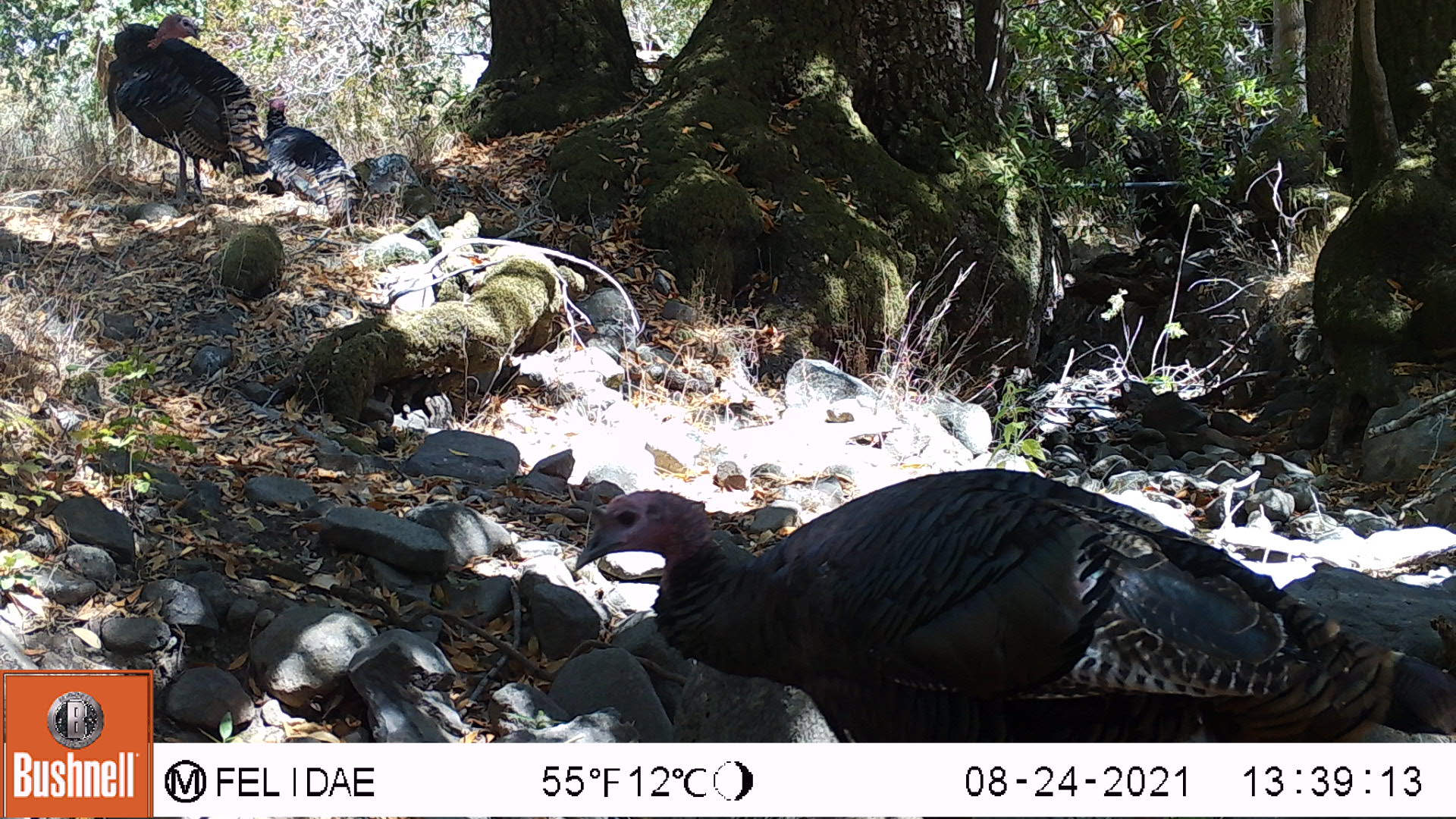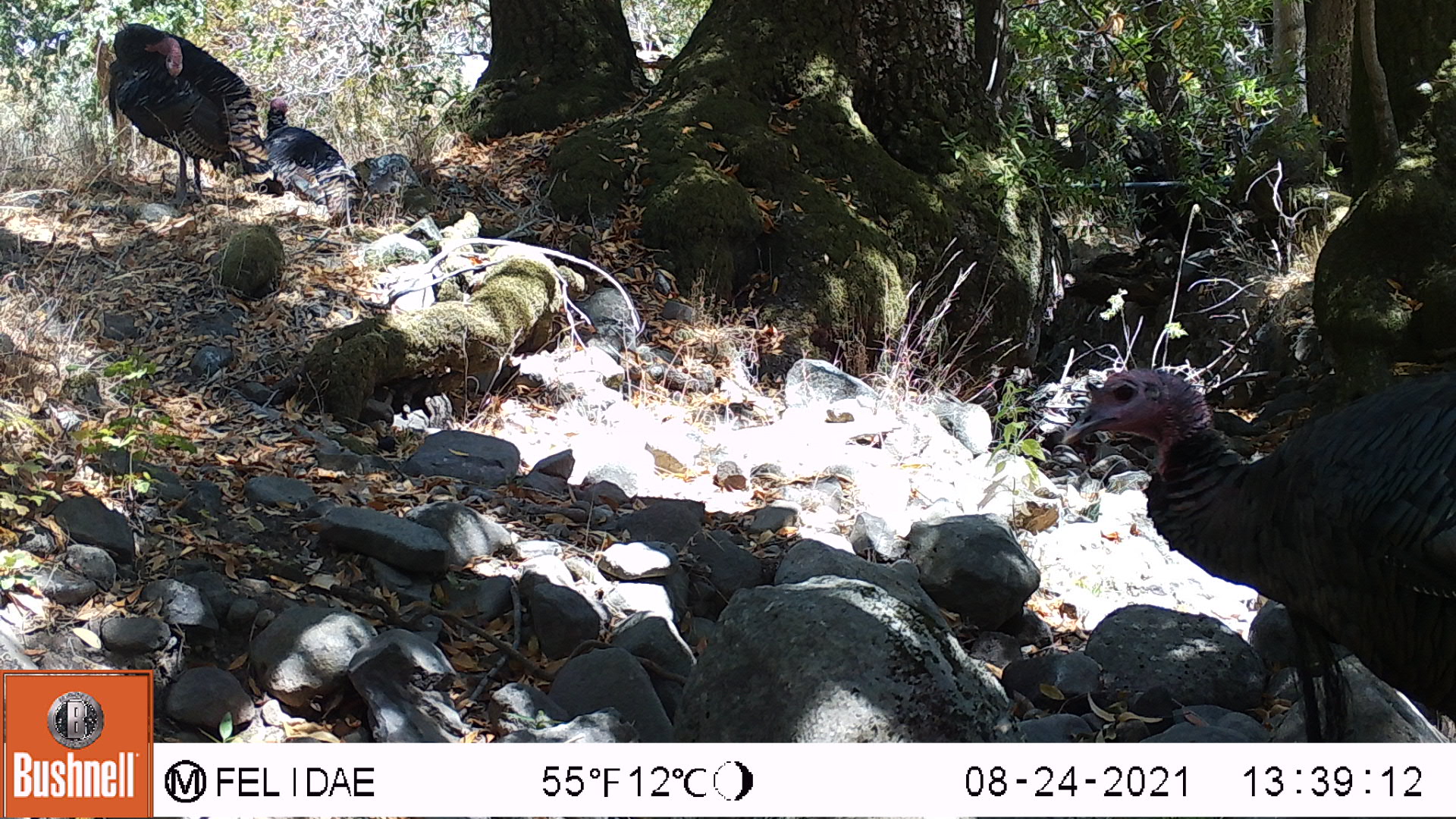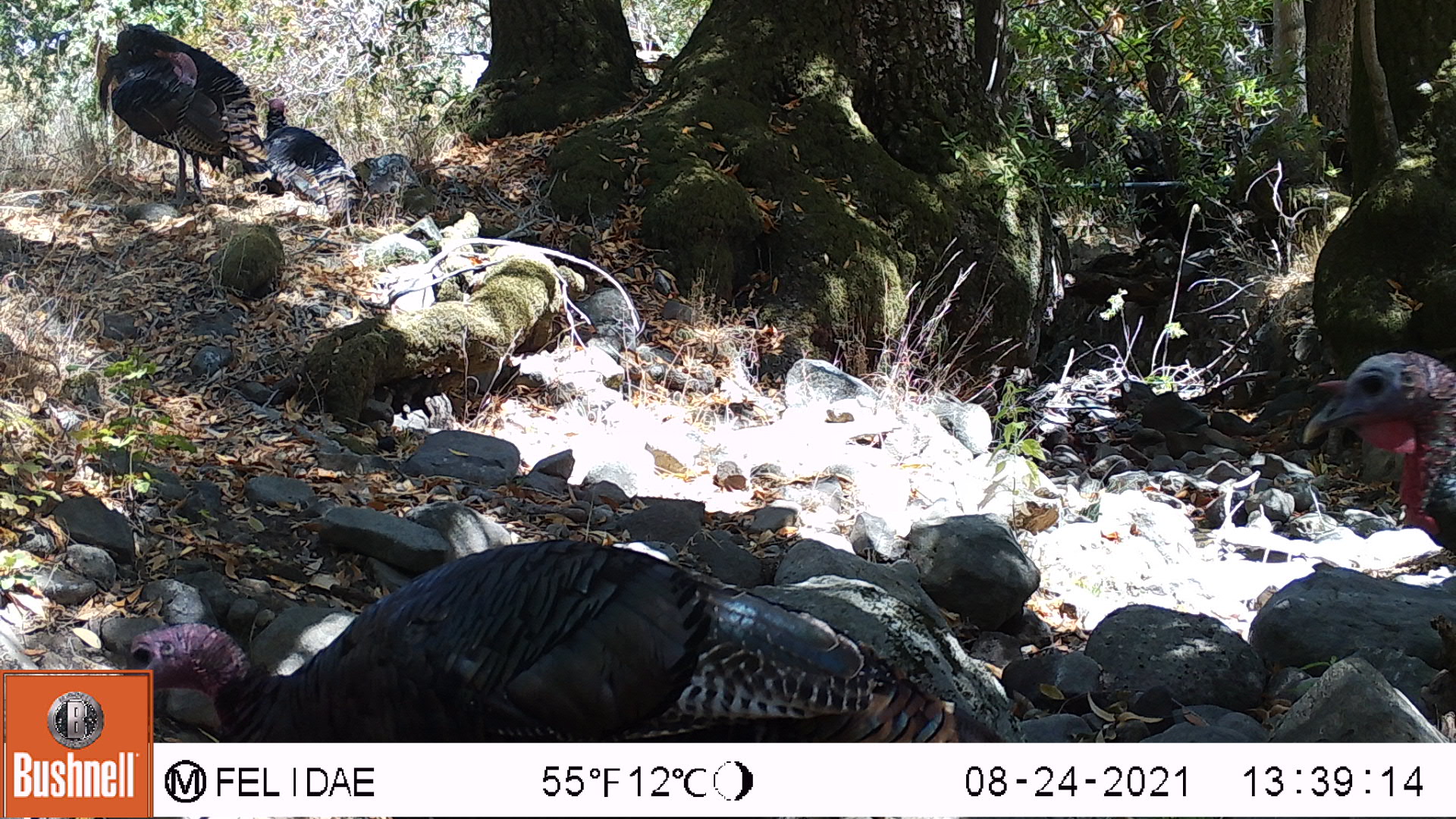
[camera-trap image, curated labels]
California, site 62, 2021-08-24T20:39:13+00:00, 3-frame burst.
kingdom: Animalia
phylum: Chordata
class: Aves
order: Galliformes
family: Phasianidae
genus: Meleagris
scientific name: Meleagris gallopavo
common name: turkey